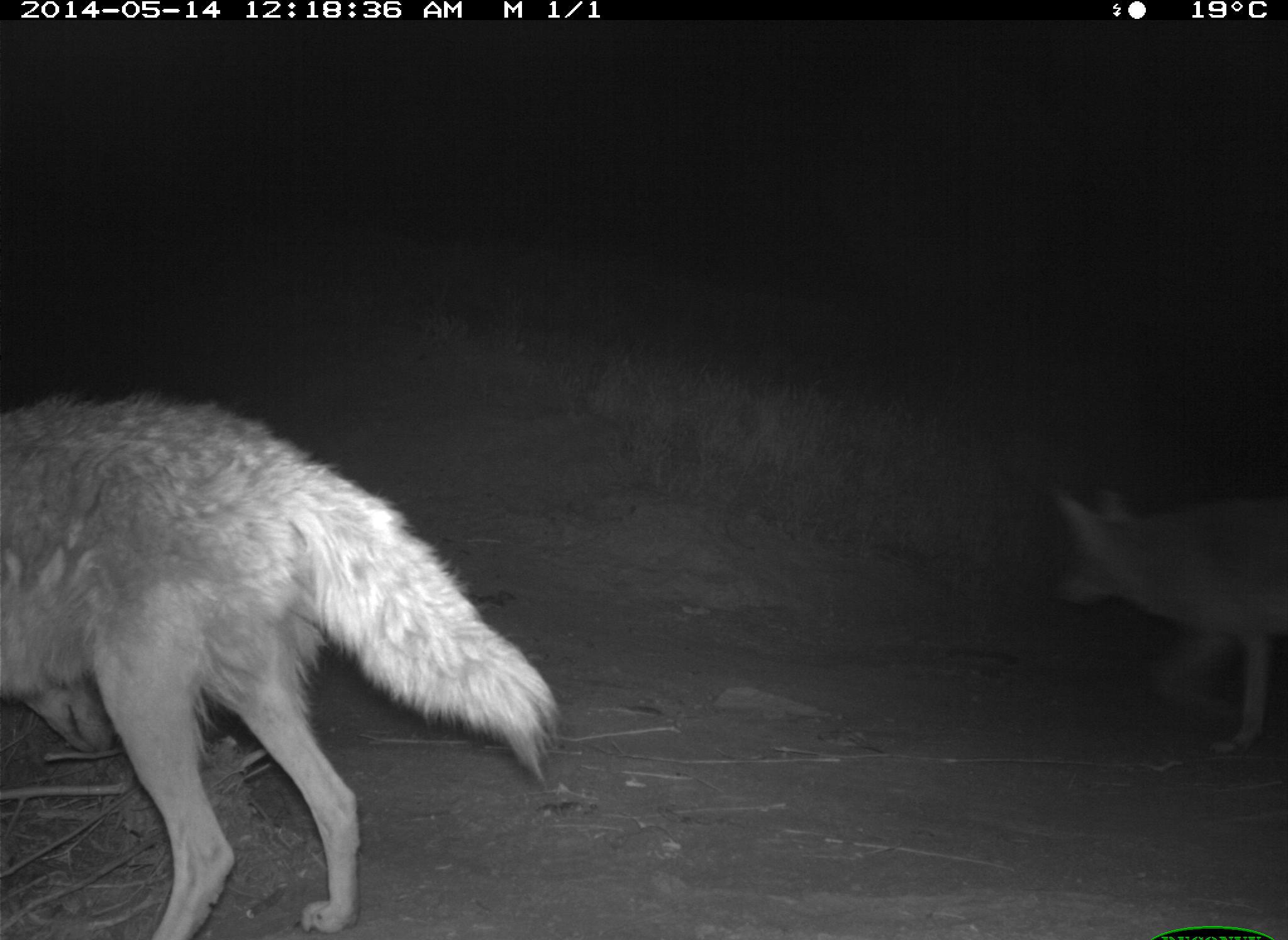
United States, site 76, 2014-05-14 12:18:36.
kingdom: Animalia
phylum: Chordata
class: Mammalia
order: Carnivora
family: Canidae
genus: Canis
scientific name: Canis latrans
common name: coyote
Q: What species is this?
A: Coyote (Canis latrans).